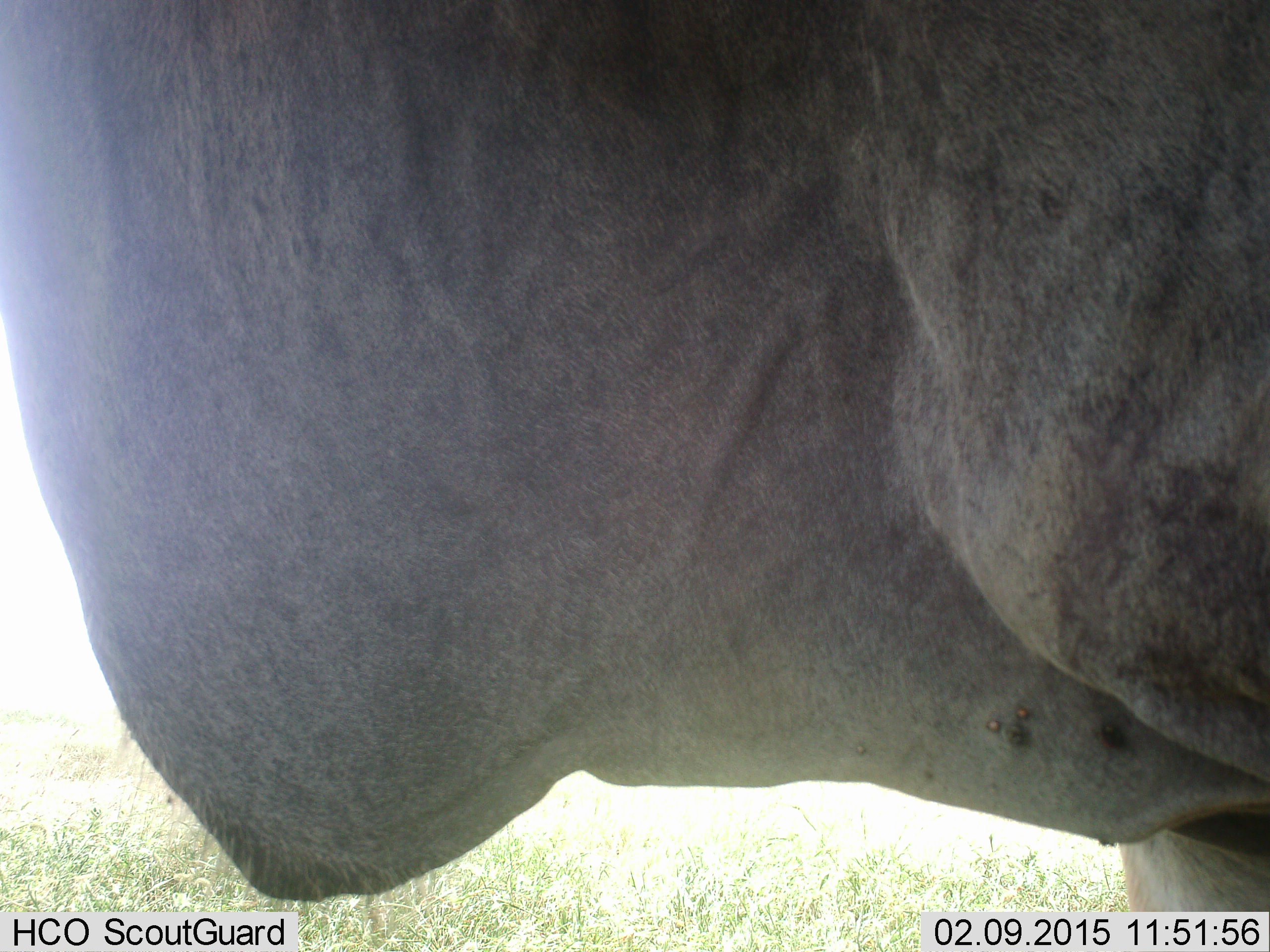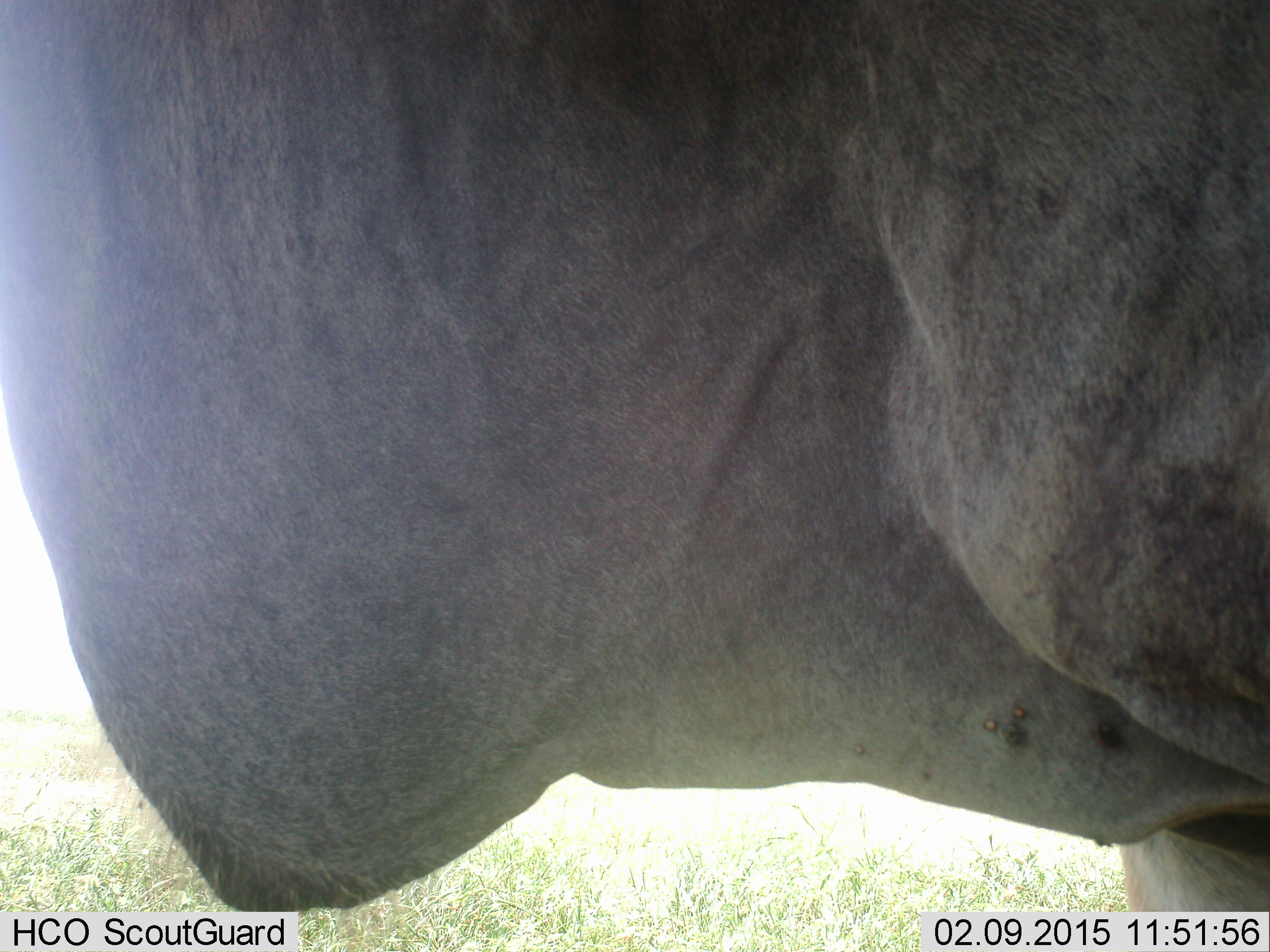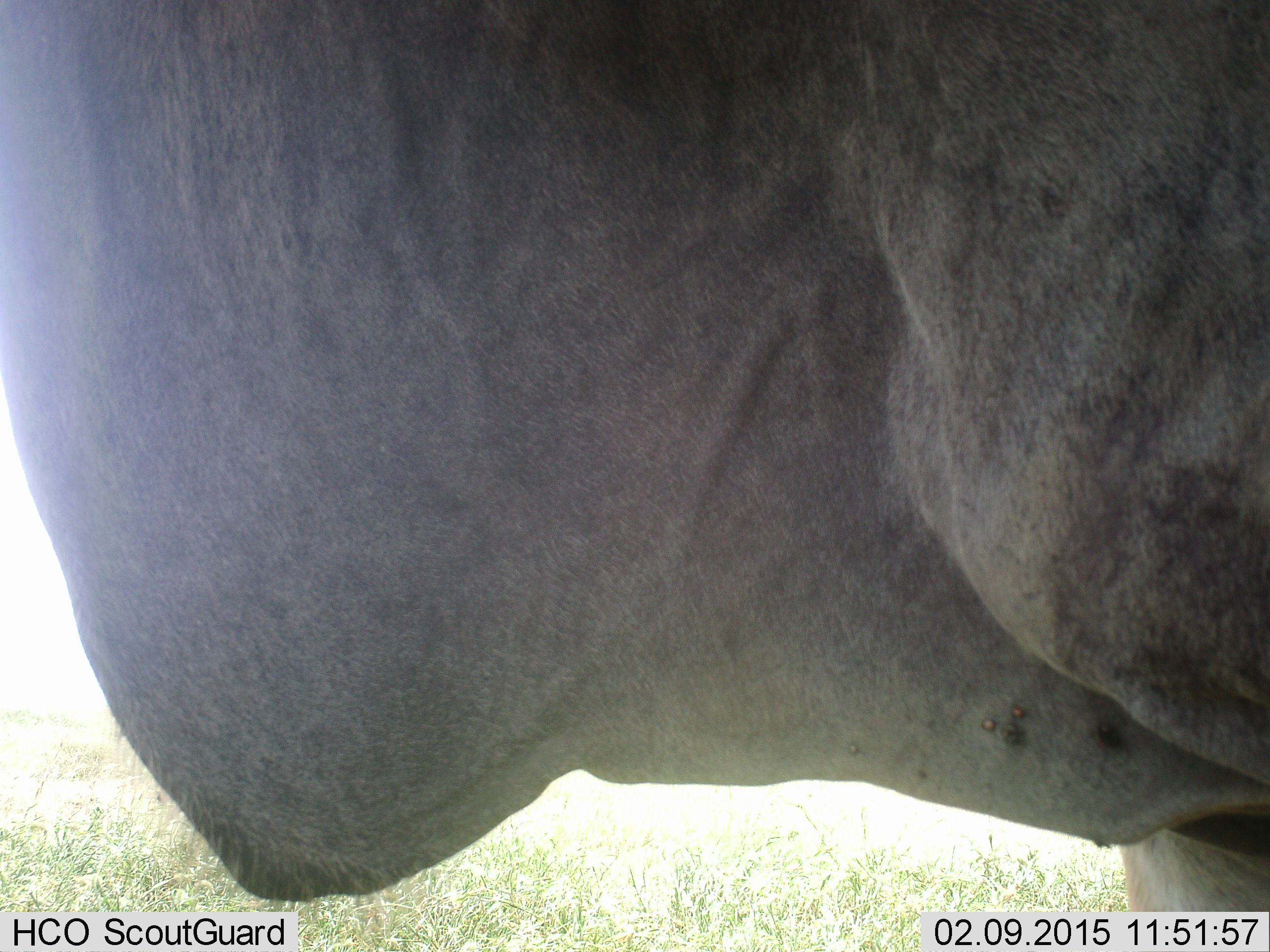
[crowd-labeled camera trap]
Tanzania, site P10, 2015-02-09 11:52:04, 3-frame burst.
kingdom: Animalia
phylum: Chordata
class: Mammalia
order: Artiodactyla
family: Bovidae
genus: Tragelaphus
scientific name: Tragelaphus oryx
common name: eland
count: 1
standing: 100%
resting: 0%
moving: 0%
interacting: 0%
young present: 0%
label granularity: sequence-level